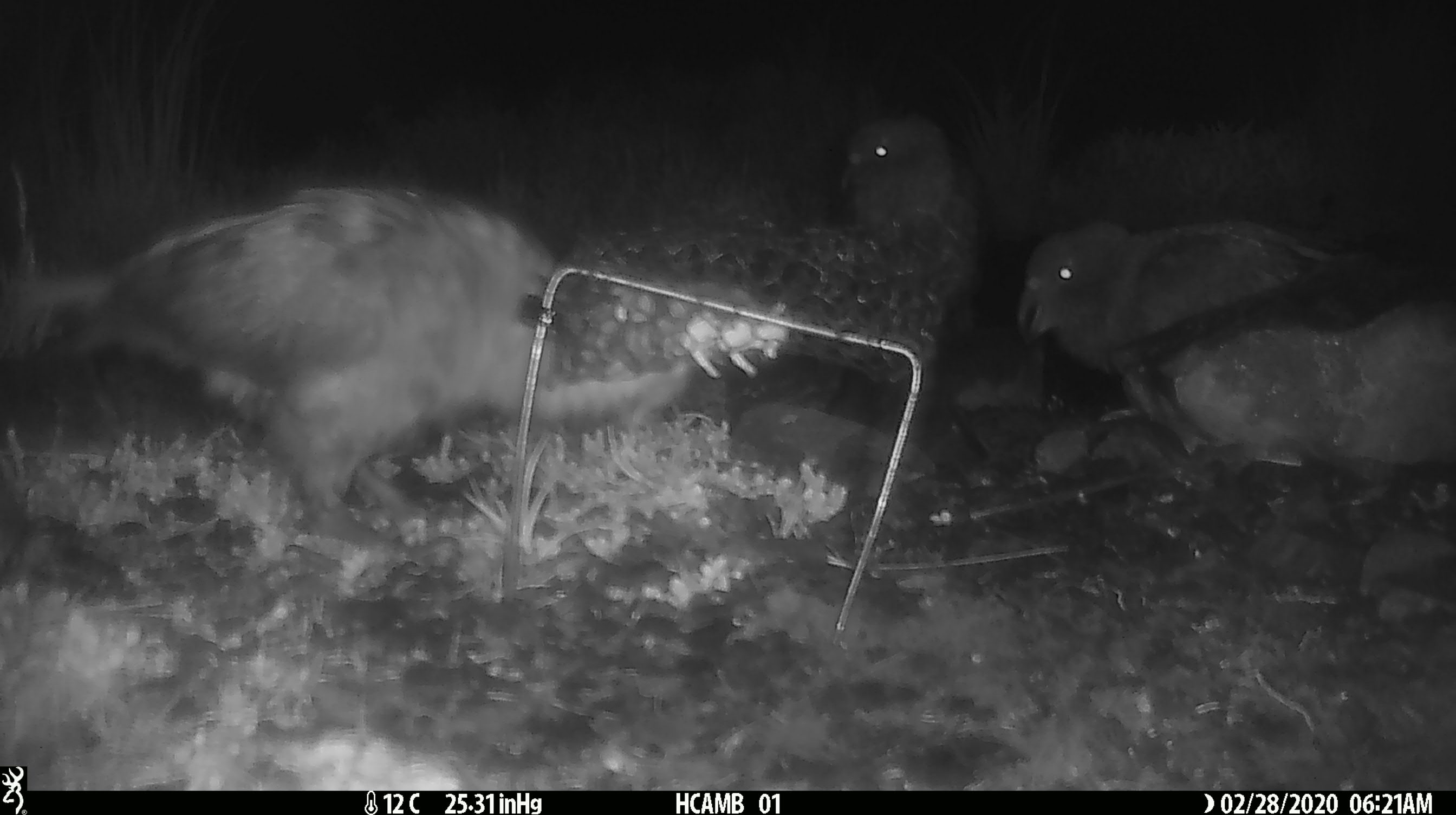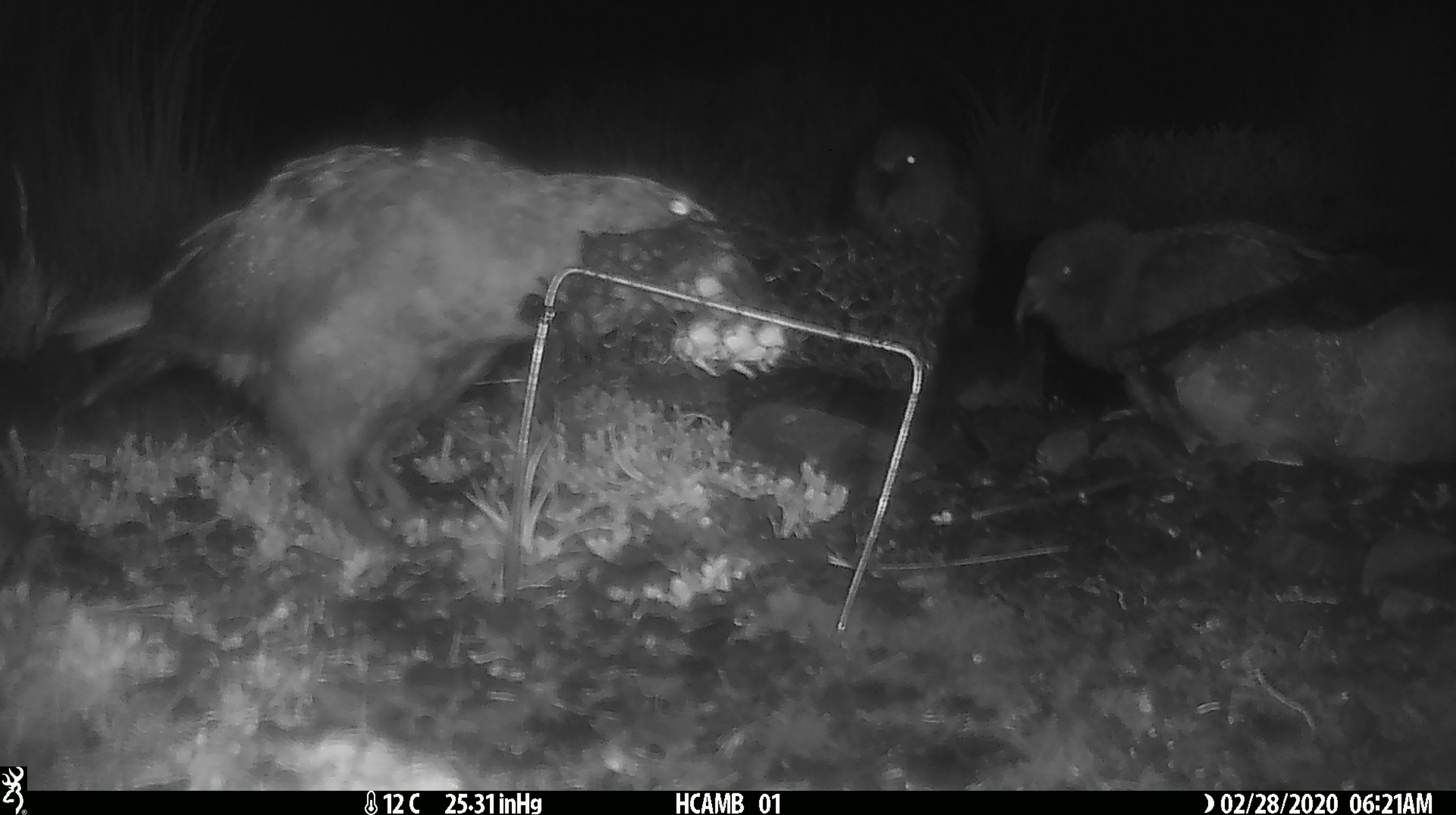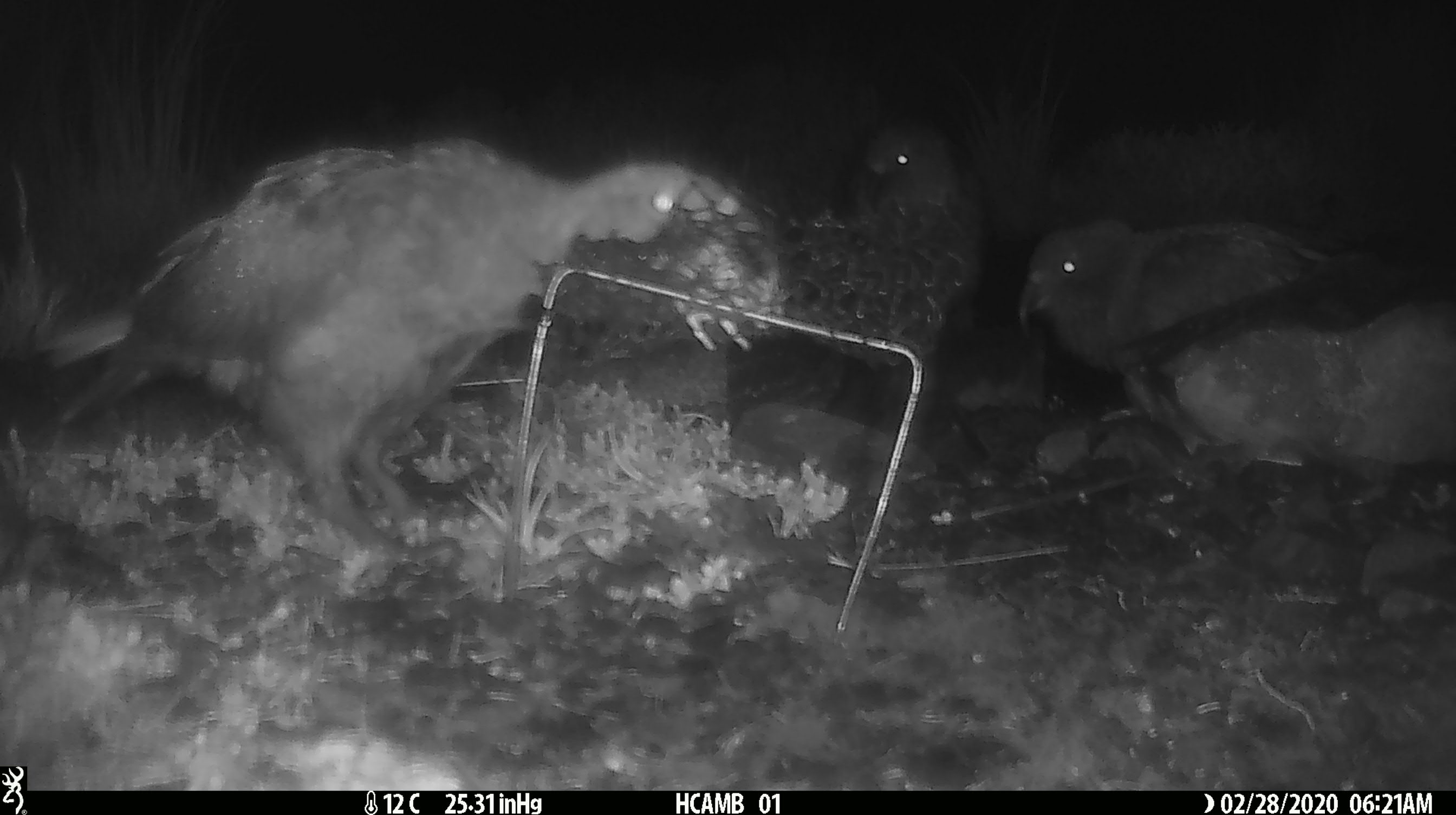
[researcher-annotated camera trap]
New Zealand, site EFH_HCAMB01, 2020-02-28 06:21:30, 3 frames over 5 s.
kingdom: Animalia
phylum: Chordata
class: Aves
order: Psittaciformes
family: Strigopidae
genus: Nestor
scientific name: Nestor notabilis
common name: kea